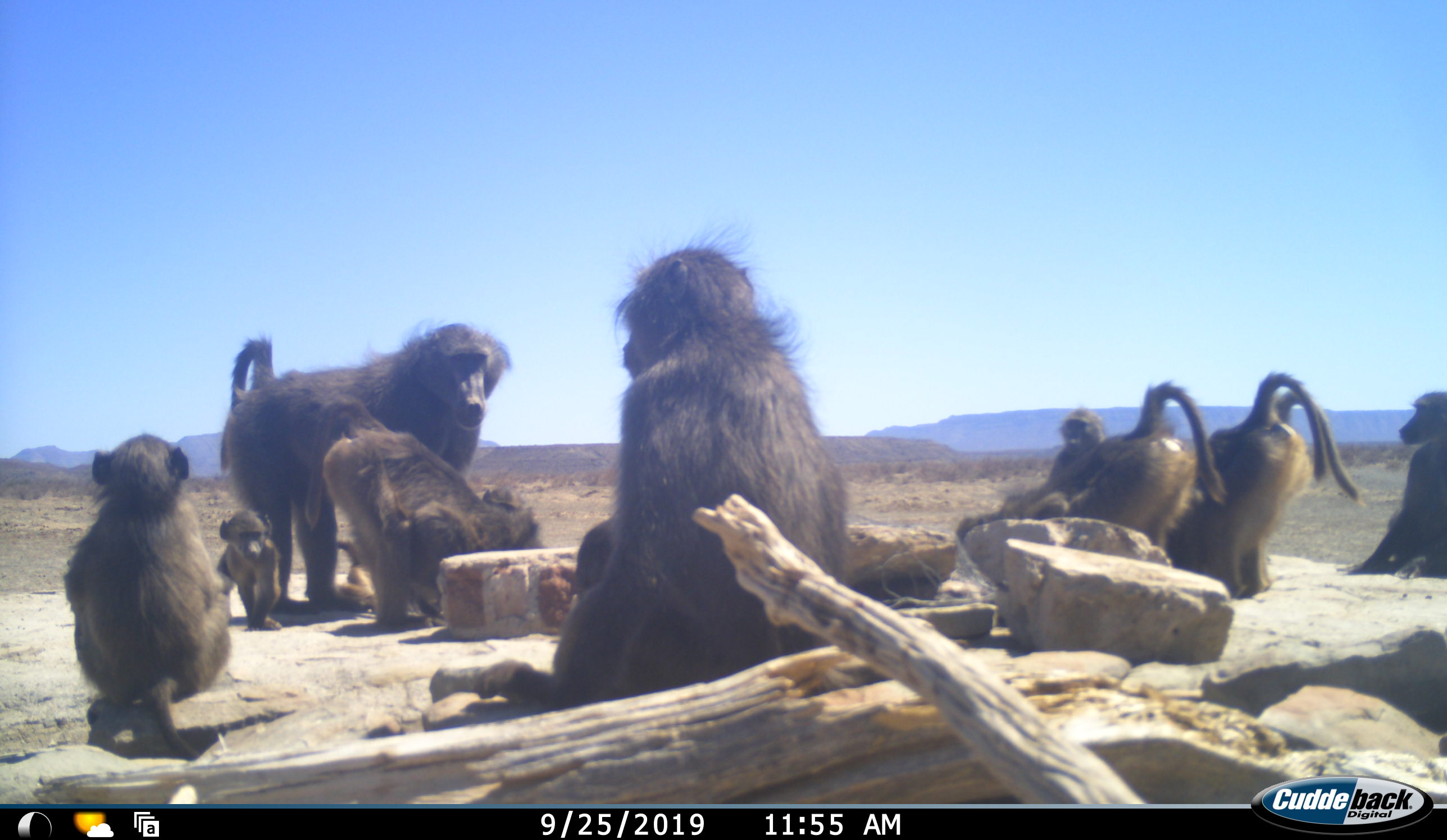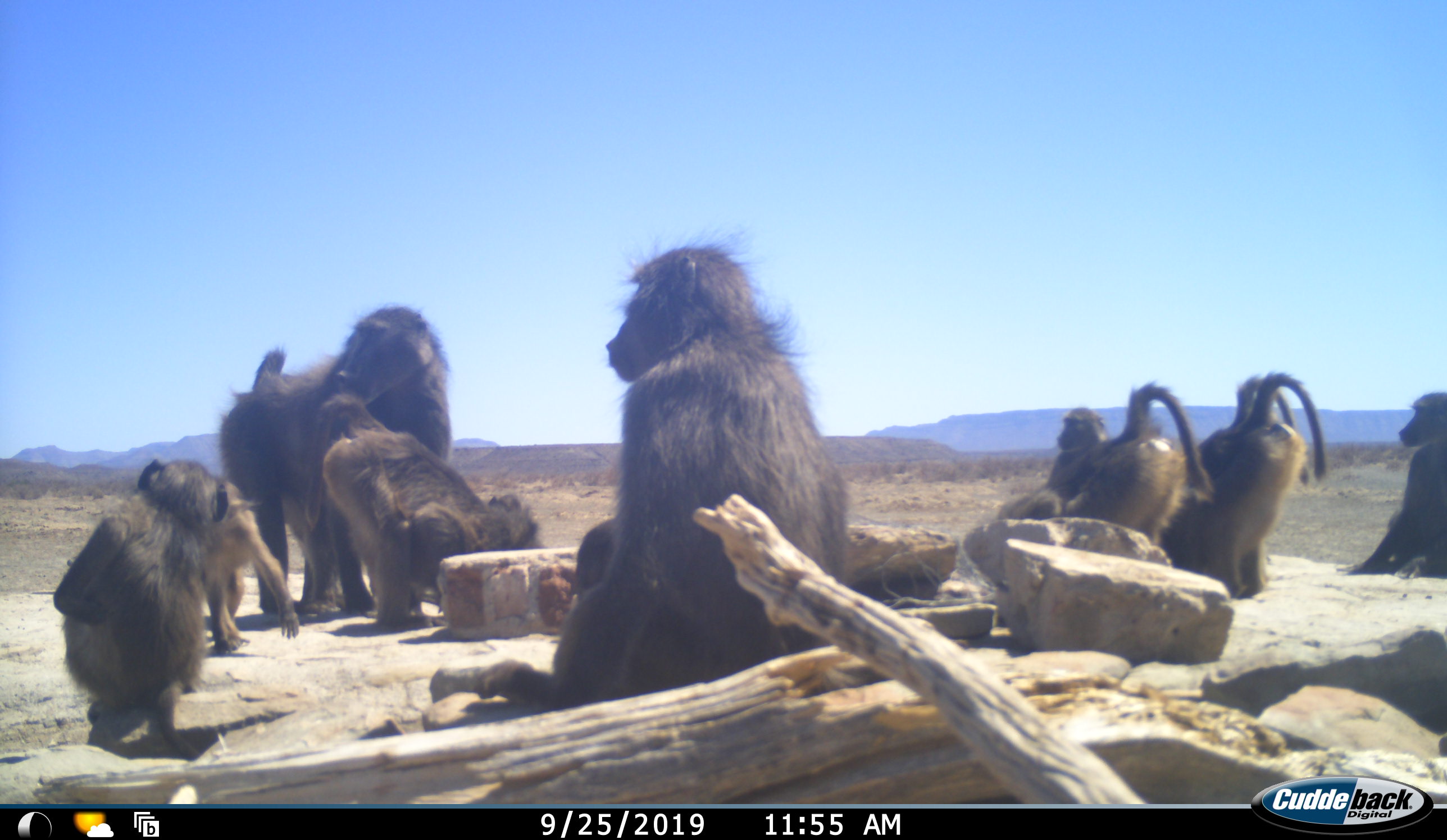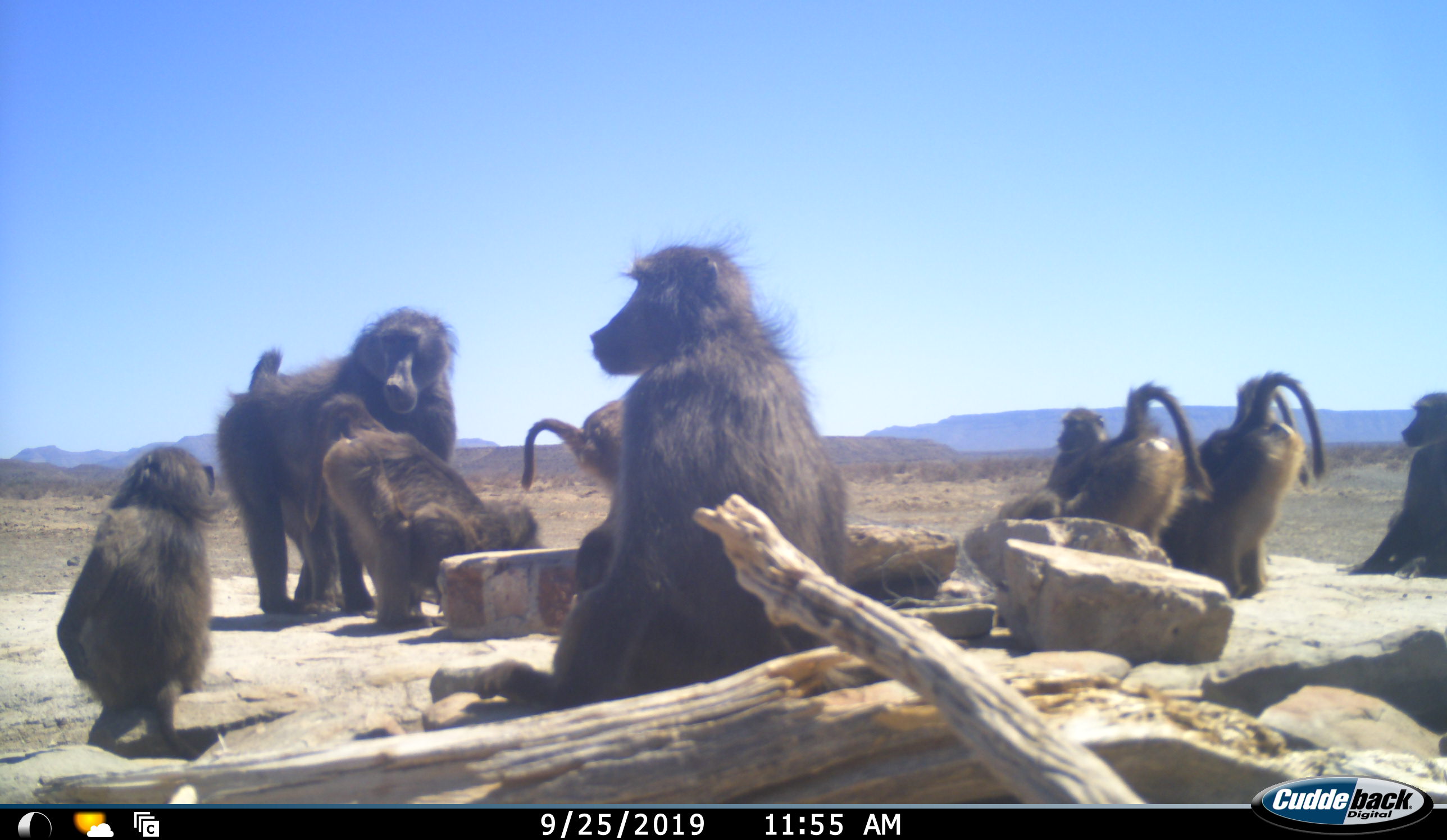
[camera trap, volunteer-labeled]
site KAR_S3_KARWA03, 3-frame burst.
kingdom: Animalia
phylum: Chordata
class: Mammalia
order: Primates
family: Cercopithecidae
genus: Papio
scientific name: Papio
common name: baboon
Baboon (Papio), count 11-50. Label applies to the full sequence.